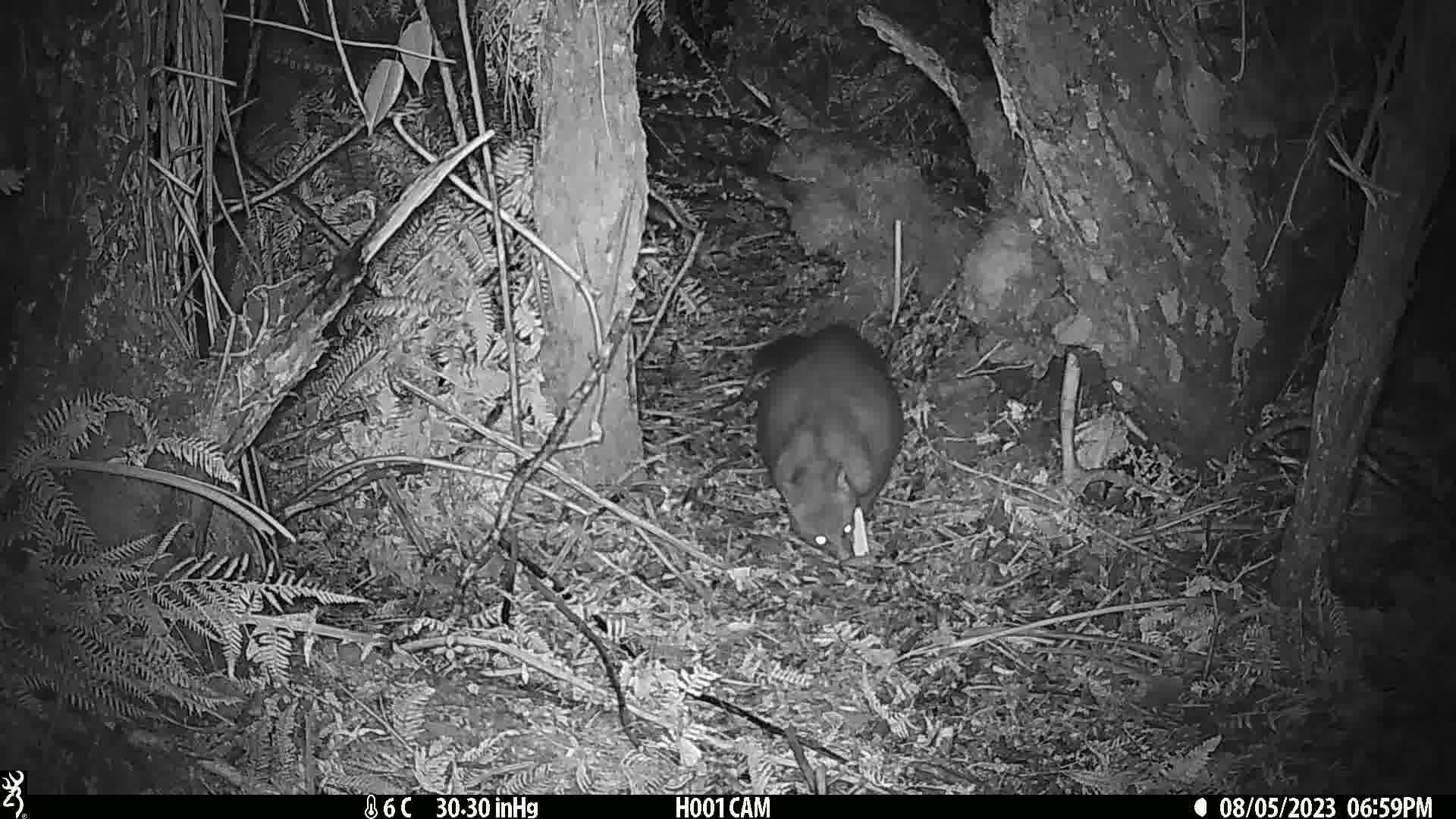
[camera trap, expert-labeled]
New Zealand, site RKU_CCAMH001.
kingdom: Animalia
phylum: Chordata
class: Mammalia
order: Diprotodontia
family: Phalangeridae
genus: Trichosurus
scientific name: Trichosurus vulpecula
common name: common brushtail possum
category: possum